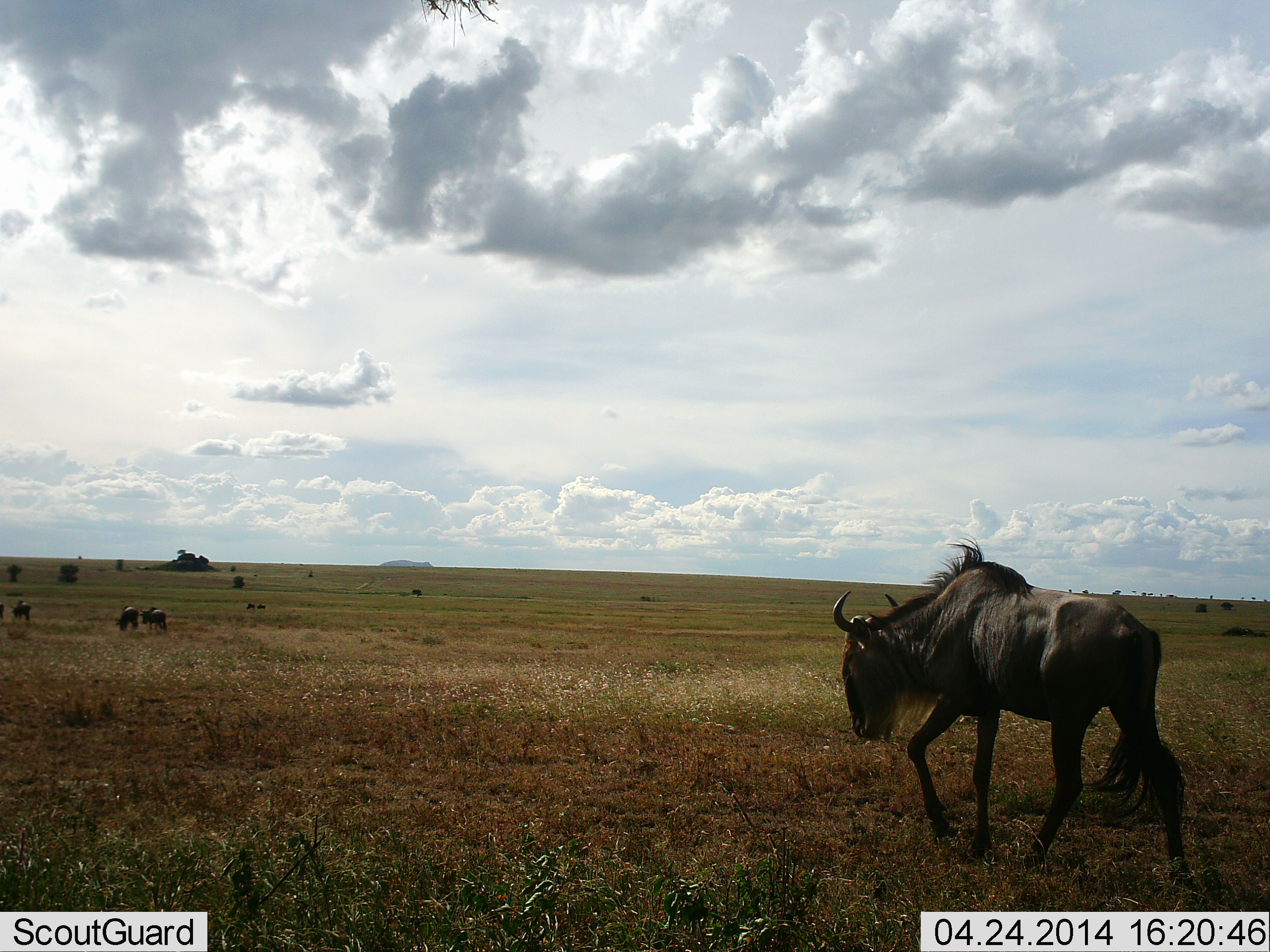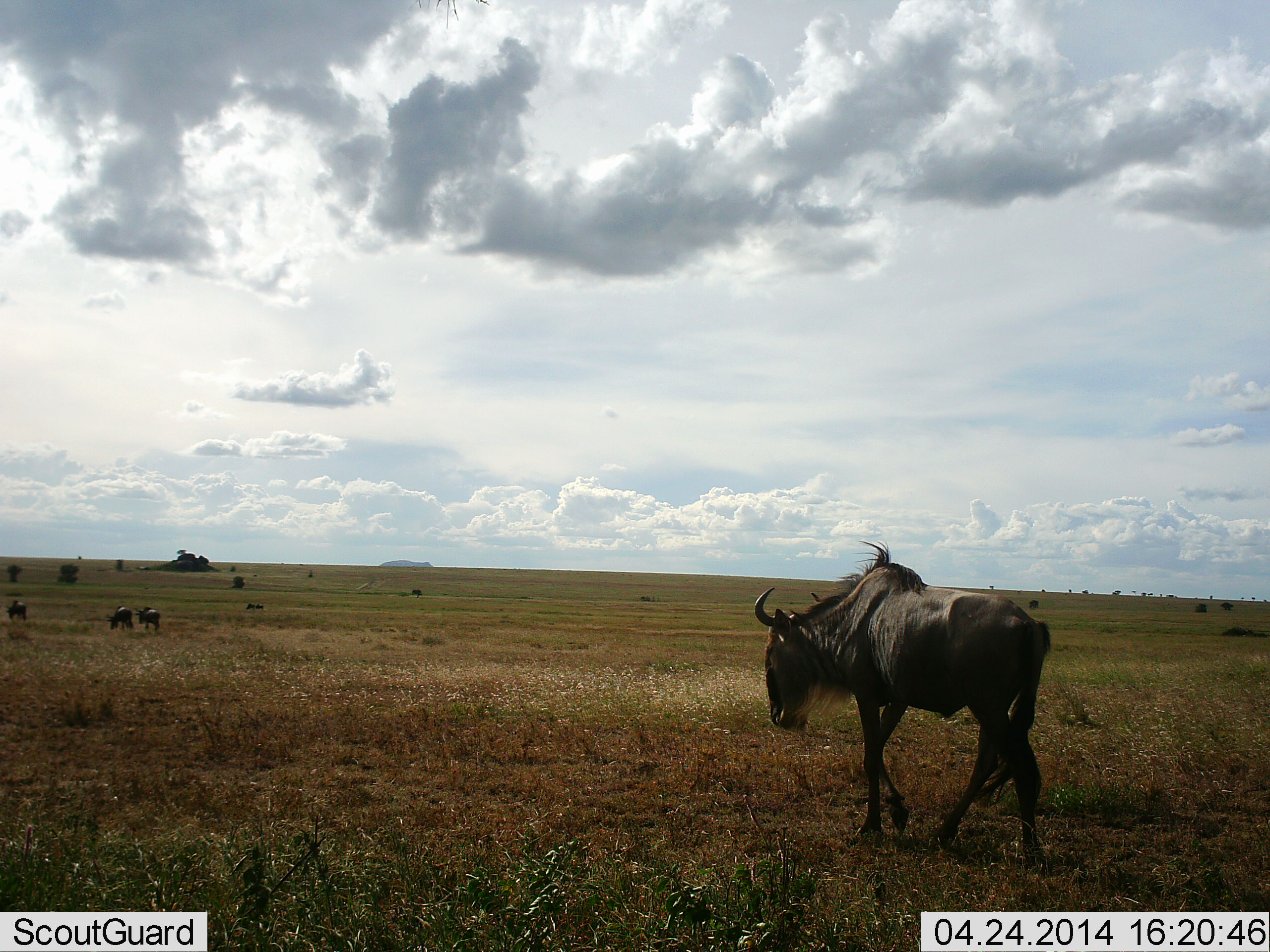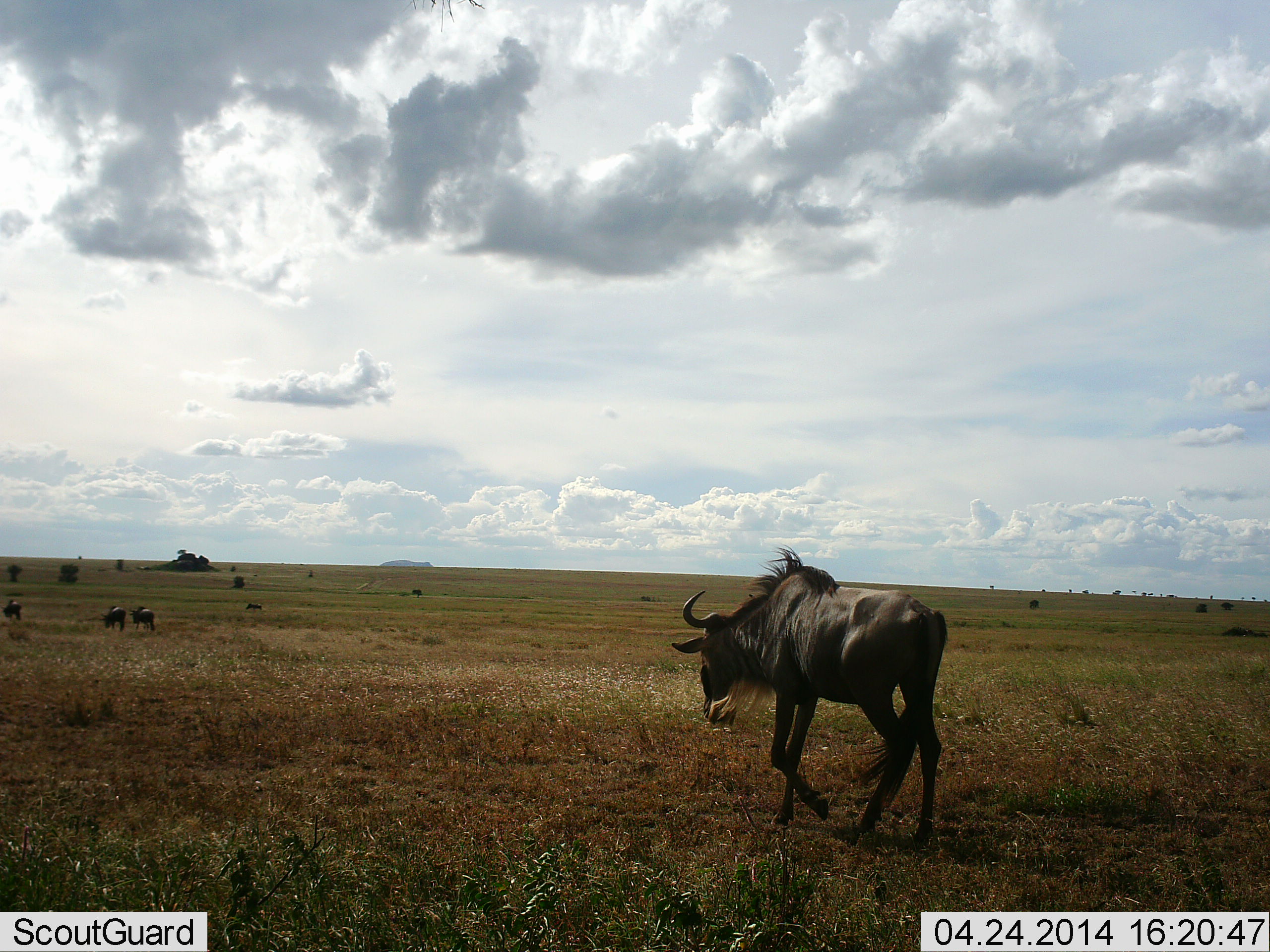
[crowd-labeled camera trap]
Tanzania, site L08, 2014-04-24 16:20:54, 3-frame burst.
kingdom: Animalia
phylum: Chordata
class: Mammalia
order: Artiodactyla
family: Bovidae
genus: Connochaetes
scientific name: Connochaetes taurinus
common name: blue wildebeest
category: wildebeest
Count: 4.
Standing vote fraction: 9%.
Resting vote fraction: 0%.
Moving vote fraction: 100%.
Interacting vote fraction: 0%.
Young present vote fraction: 0%.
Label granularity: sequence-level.